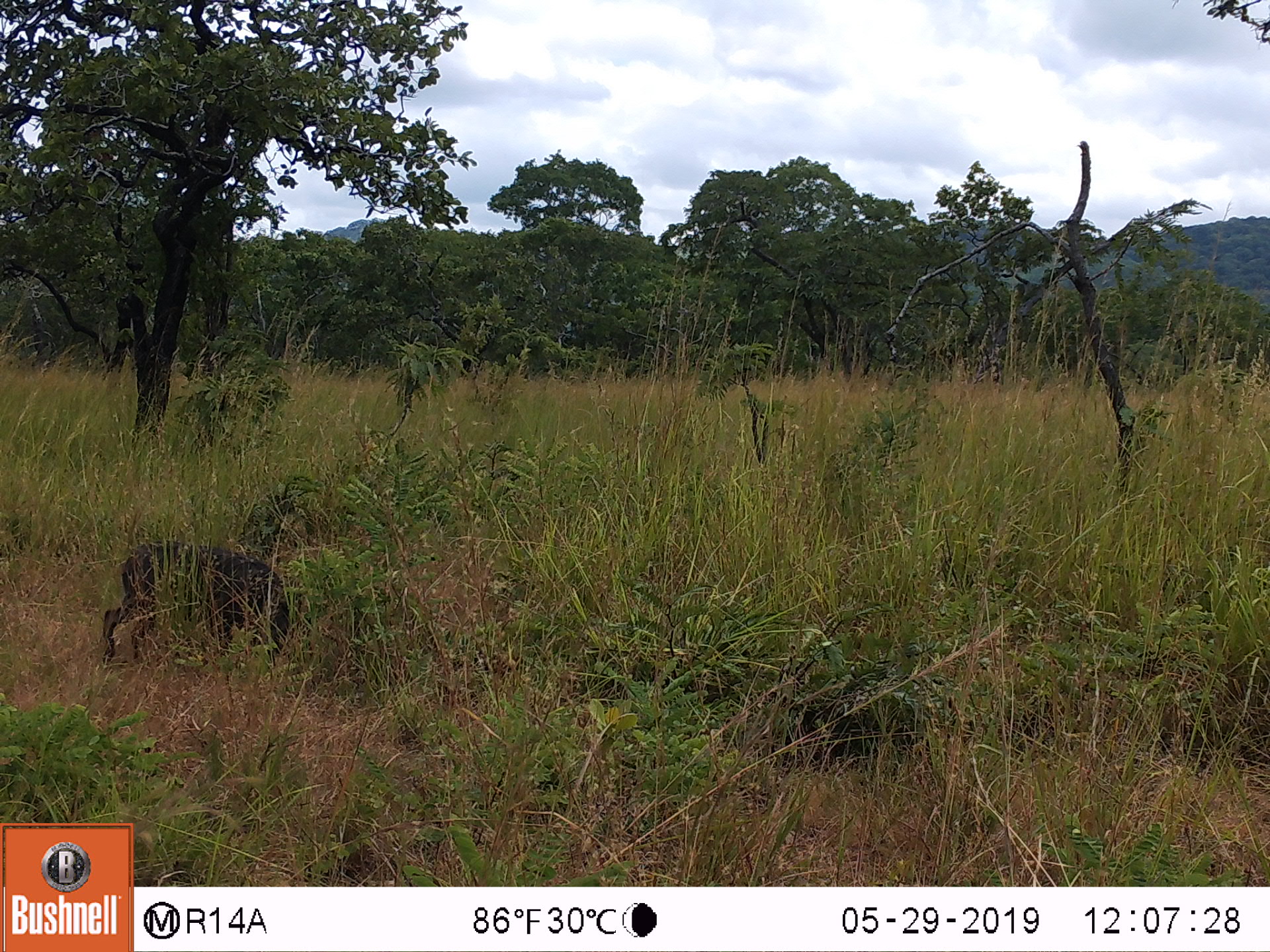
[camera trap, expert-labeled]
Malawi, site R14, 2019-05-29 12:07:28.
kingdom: Animalia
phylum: Chordata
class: Mammalia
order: Artiodactyla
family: Suidae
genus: Phacochoerus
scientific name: Phacochoerus africanus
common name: common warthog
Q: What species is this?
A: Common warthog (Phacochoerus africanus).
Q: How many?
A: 1.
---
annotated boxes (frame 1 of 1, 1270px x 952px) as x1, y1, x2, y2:
common warthog: 98, 529, 298, 677